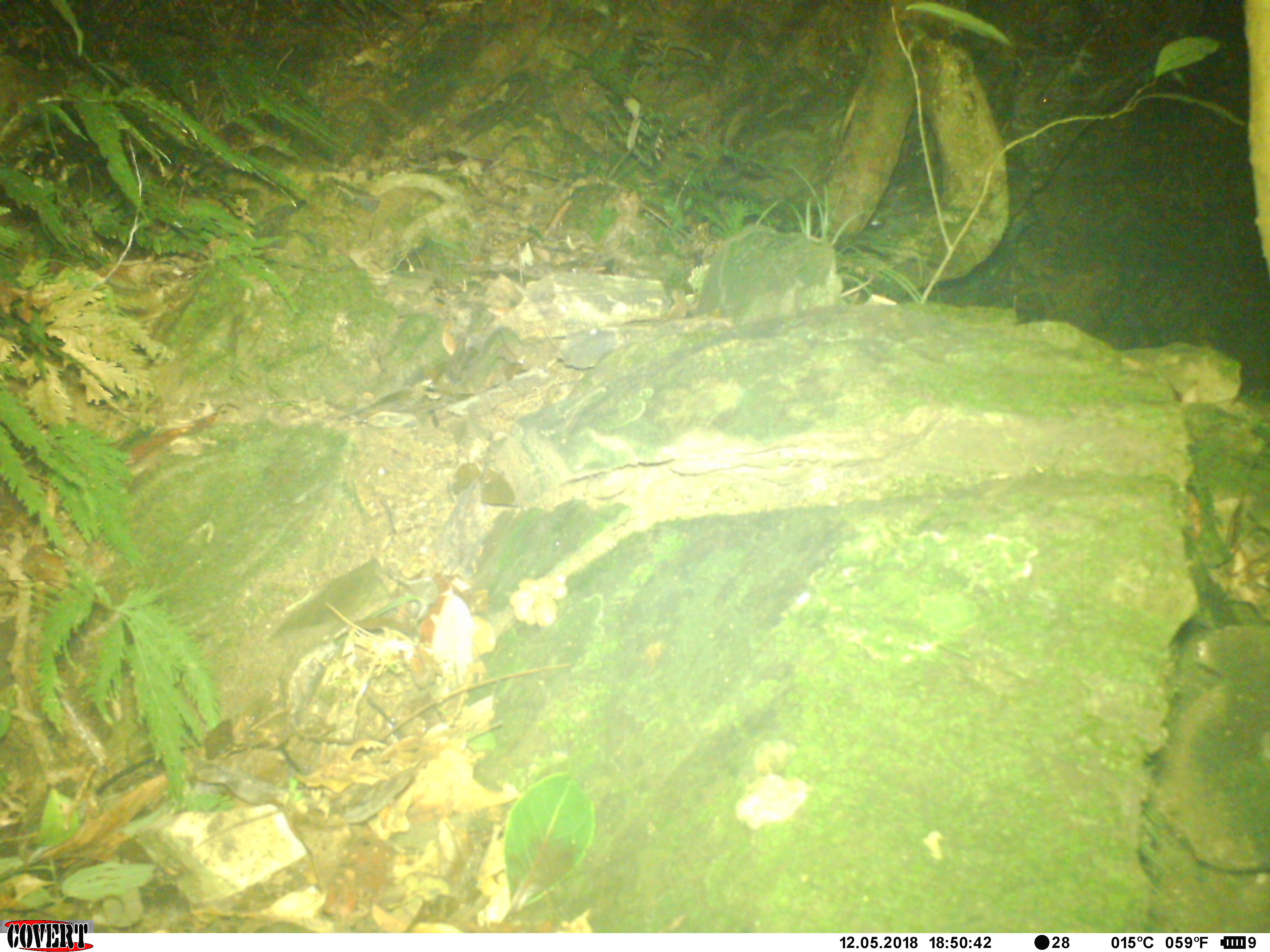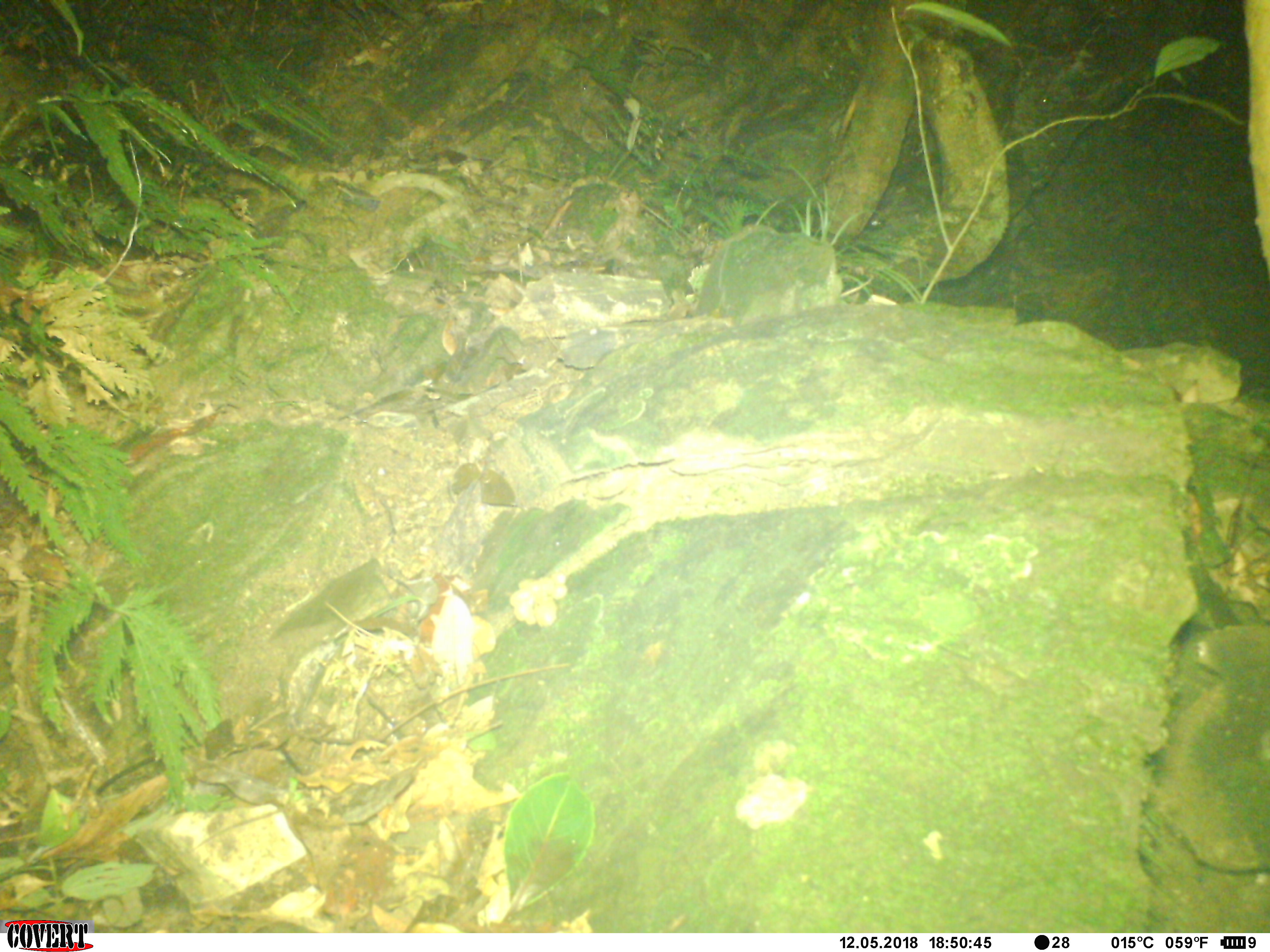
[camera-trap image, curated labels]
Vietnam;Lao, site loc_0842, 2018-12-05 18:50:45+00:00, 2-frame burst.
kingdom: Animalia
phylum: Chordata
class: Mammalia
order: Rodentia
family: Muridae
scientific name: Muridae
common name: old-world mice and rats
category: unidentified murid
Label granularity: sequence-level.